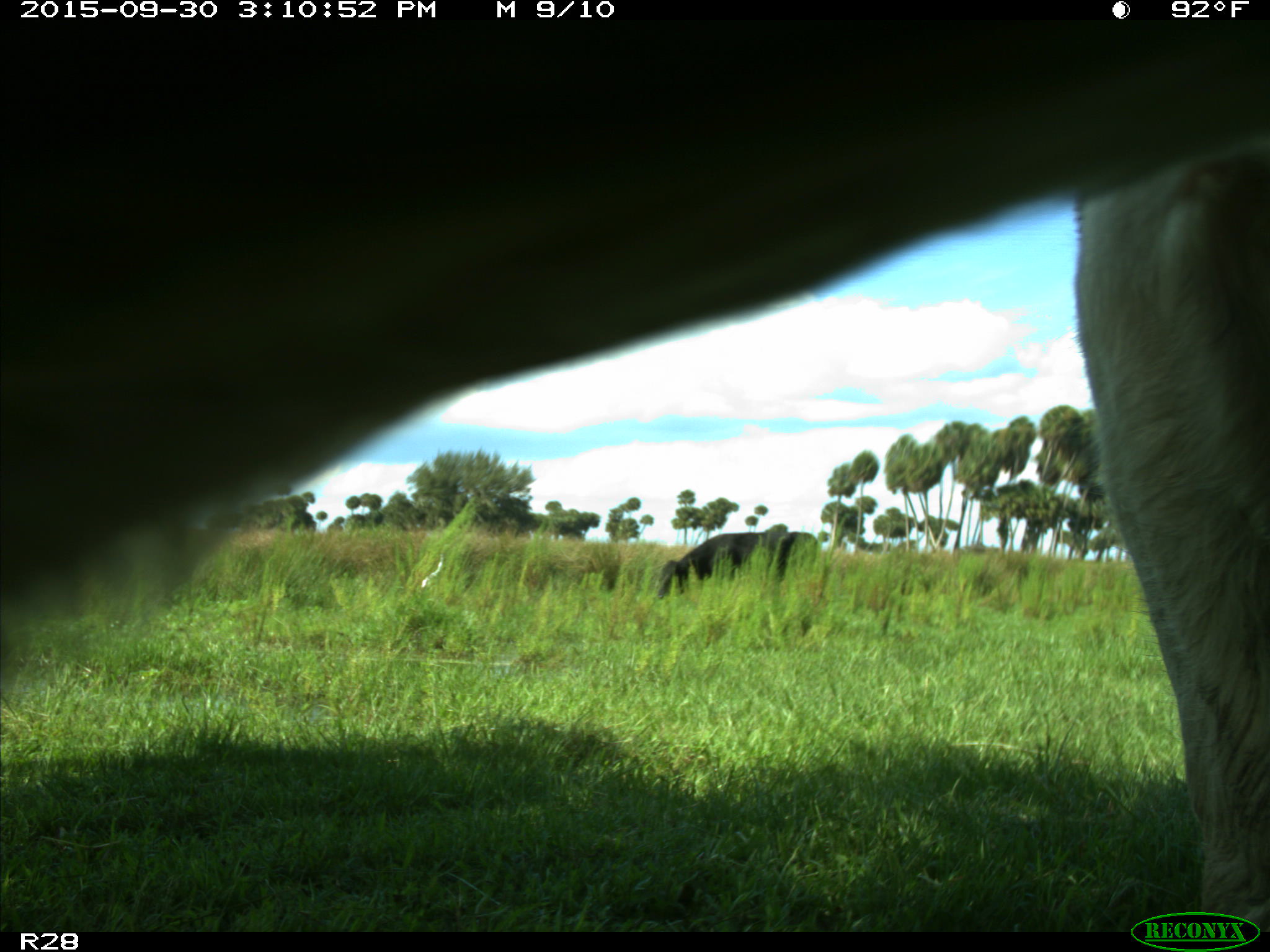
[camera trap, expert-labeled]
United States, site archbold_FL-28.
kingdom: Animalia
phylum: Chordata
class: Mammalia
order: Artiodactyla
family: Bovidae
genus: Bos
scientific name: Bos taurus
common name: domestic cow